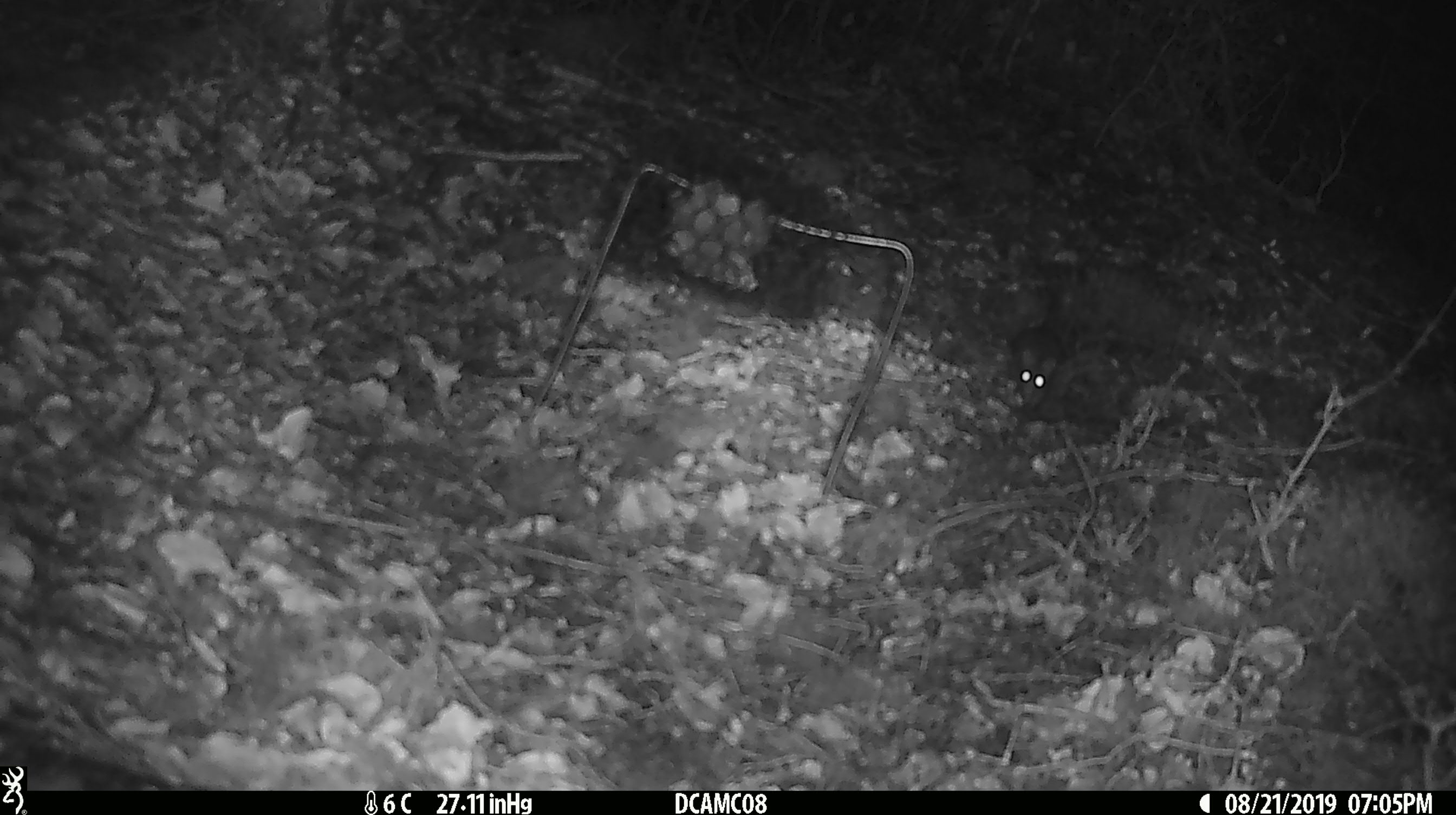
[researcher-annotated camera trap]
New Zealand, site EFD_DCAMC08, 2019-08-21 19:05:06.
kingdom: Animalia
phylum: Chordata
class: Mammalia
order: Rodentia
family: Muridae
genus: Mus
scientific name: Mus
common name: mouse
Mouse (Mus).